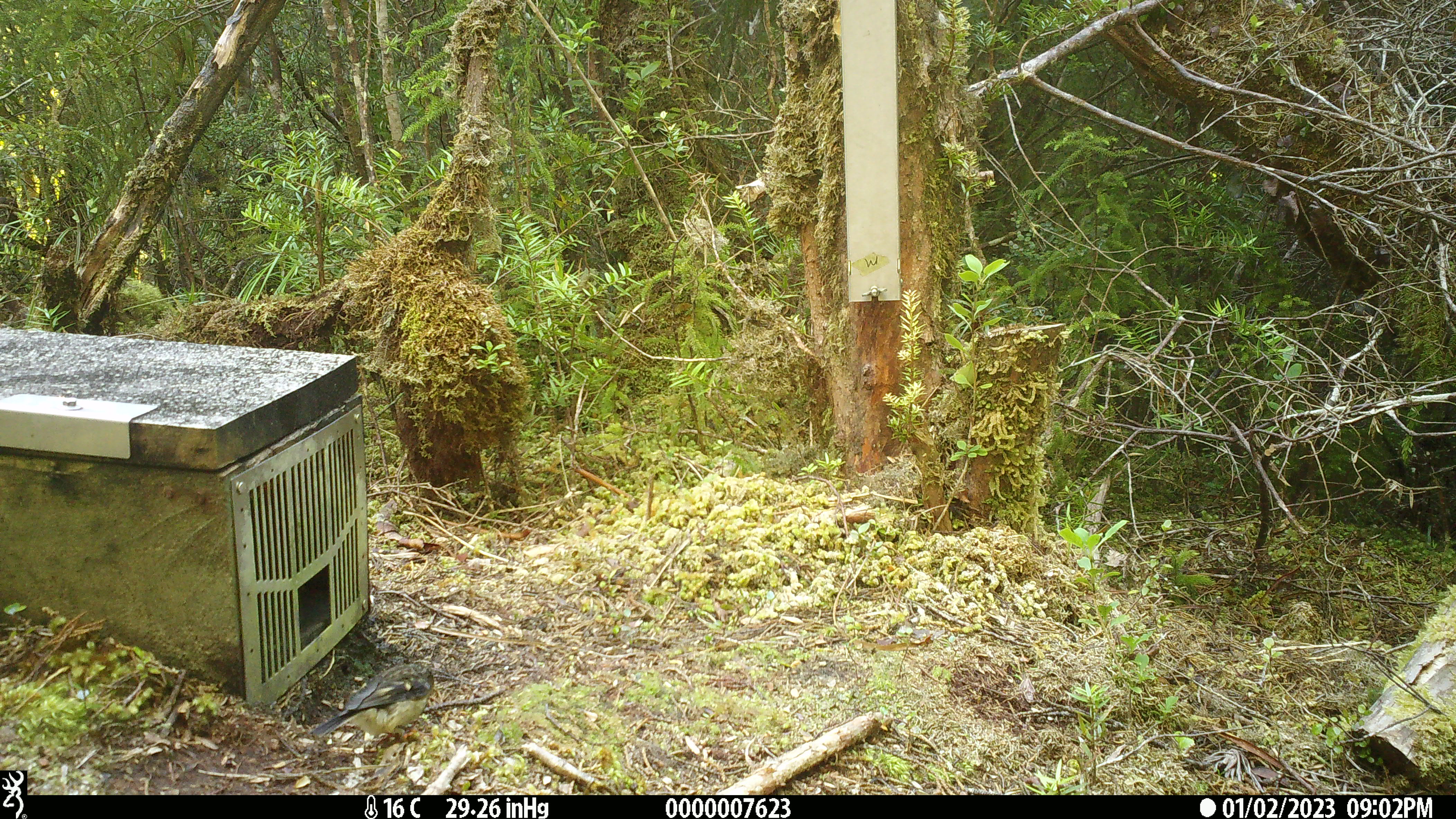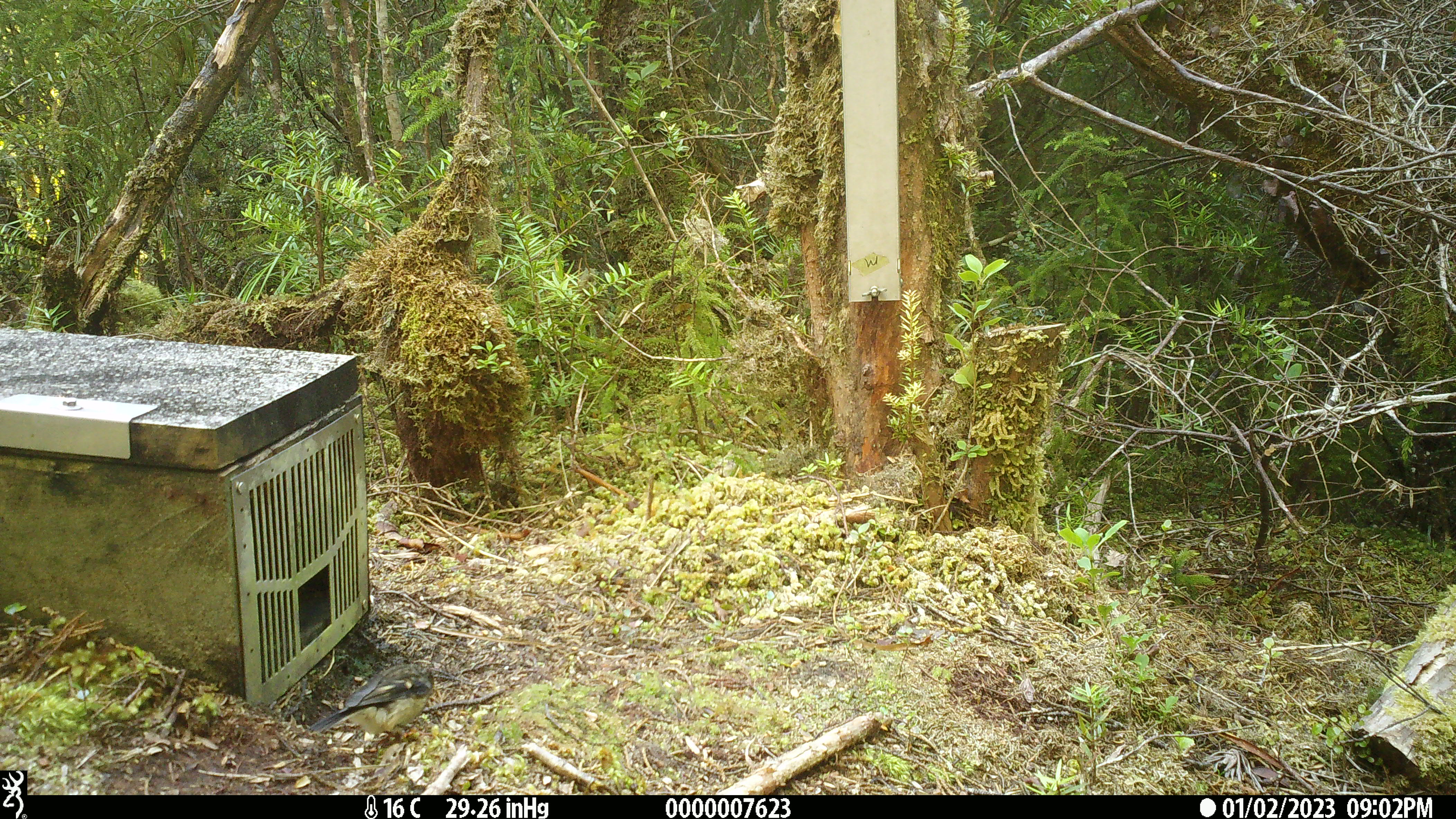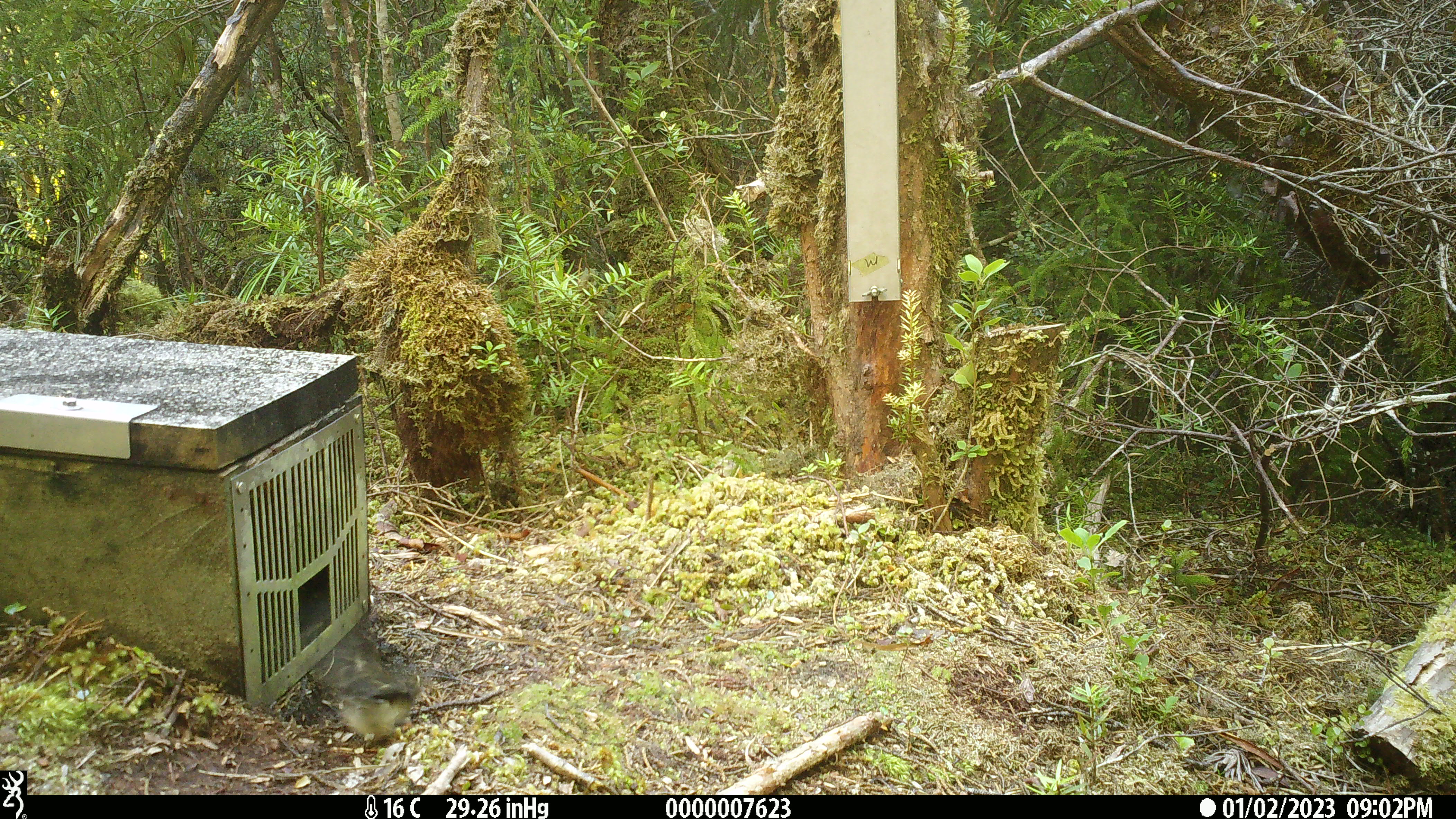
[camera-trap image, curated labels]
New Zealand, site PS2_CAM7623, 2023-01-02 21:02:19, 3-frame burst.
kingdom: Animalia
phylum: Chordata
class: Aves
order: Passeriformes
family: Petroicidae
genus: Petroica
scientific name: Petroica macrocephala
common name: tomtit